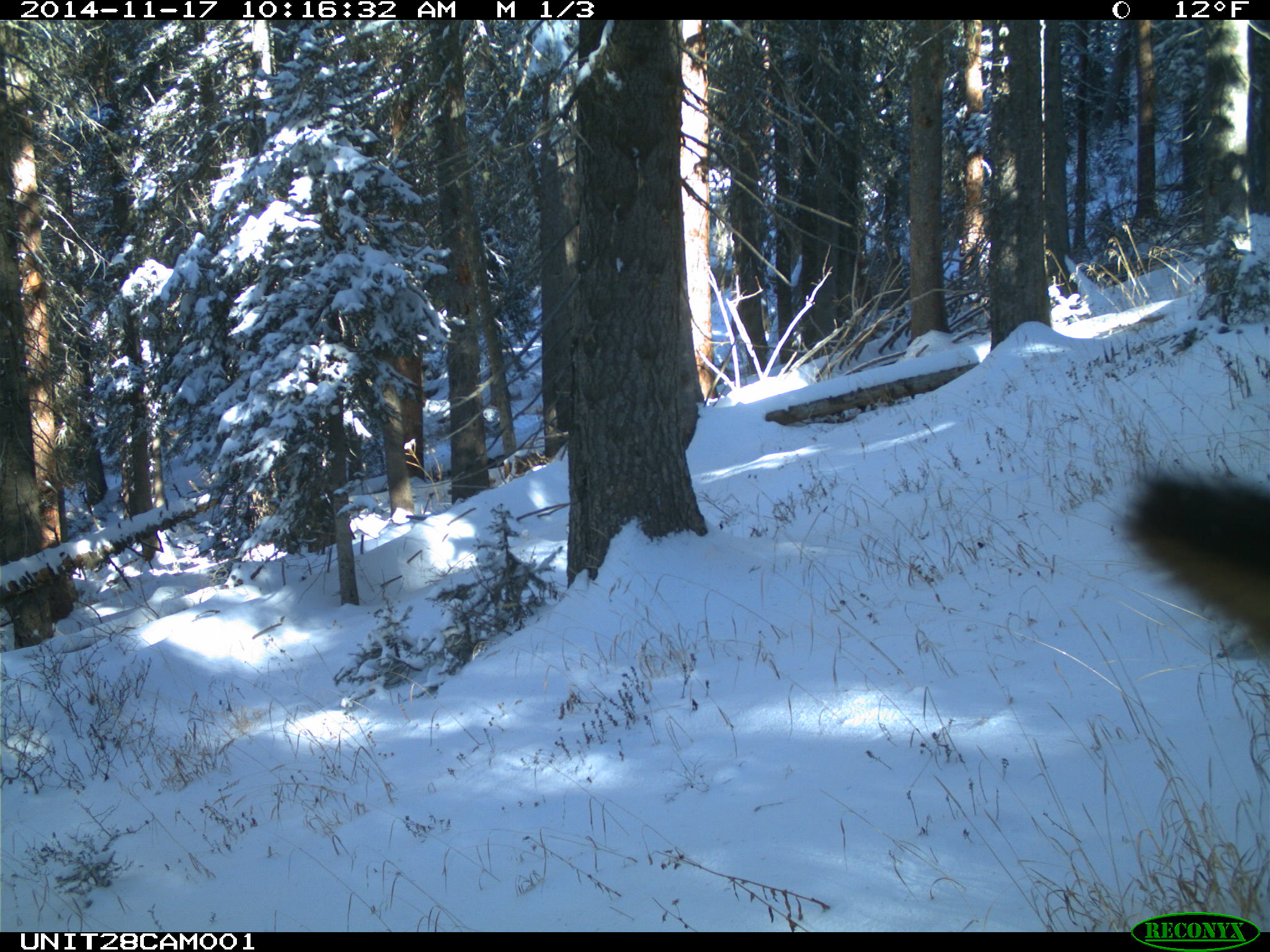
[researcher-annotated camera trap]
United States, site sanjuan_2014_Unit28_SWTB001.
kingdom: Animalia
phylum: Chordata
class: Mammalia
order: Artiodactyla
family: Cervidae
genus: Cervus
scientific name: Cervus elaphus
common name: red deer